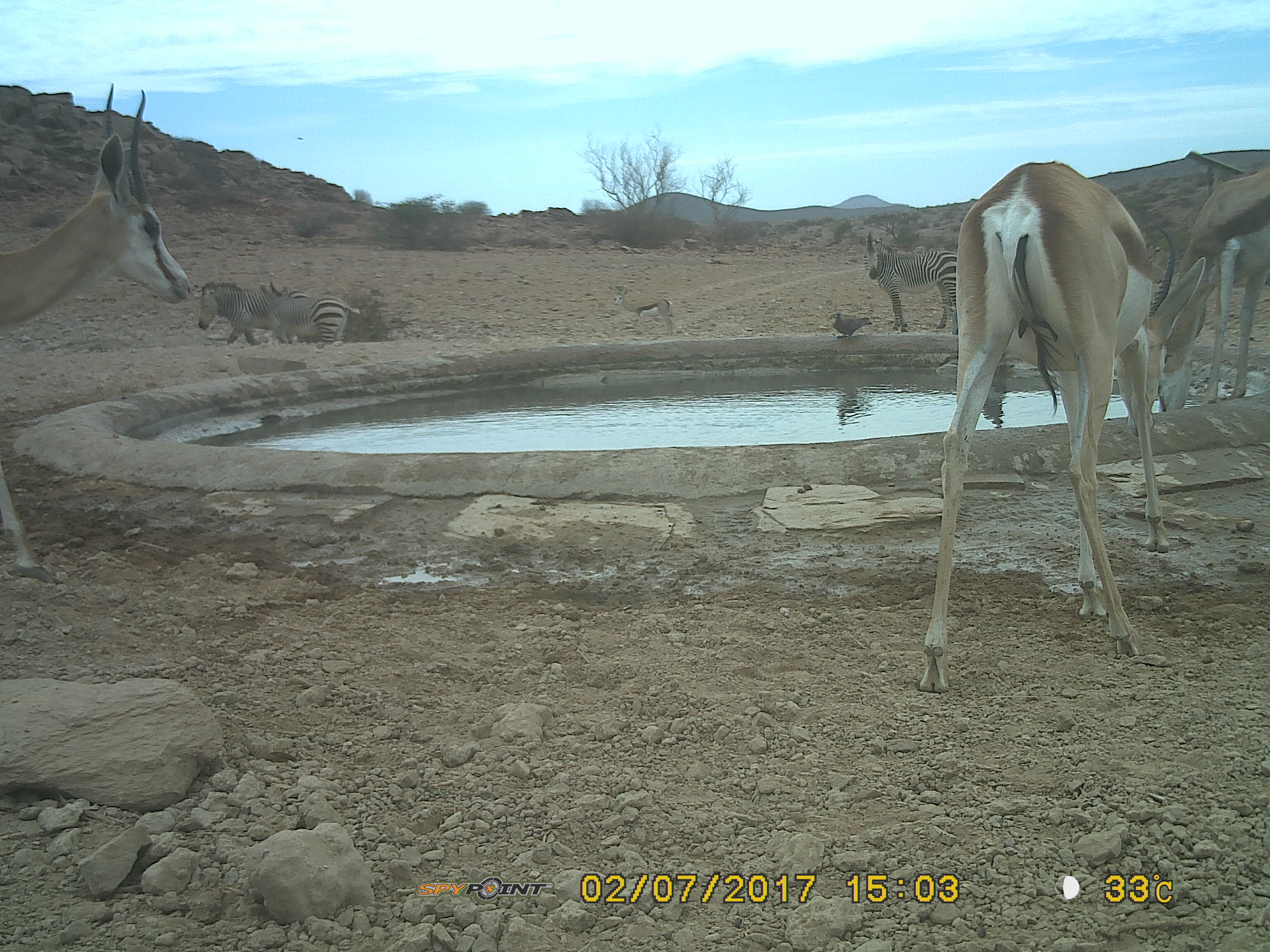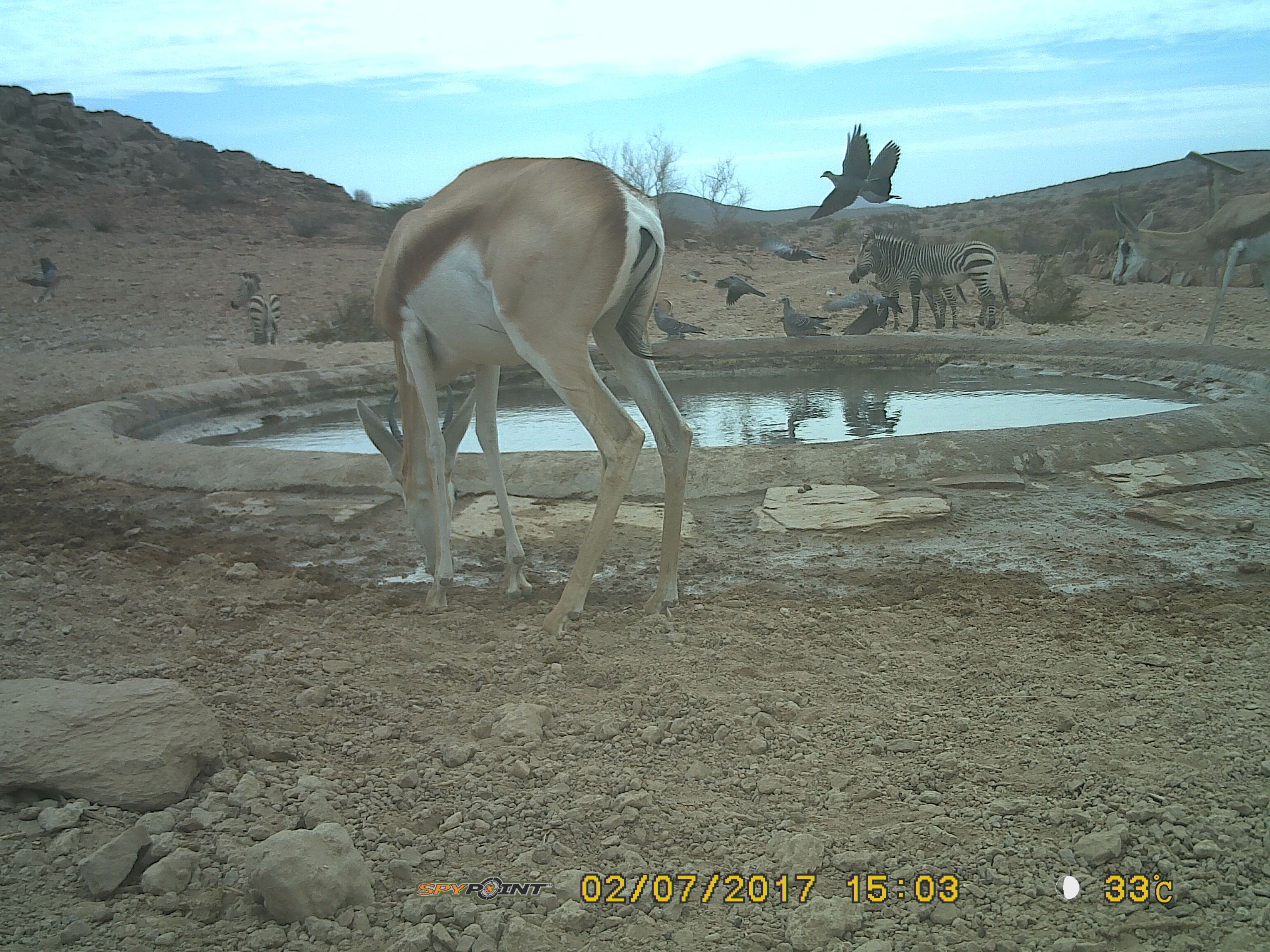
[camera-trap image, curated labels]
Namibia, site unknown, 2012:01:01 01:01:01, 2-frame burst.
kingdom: Animalia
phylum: Chordata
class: Mammalia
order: Artiodactyla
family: Bovidae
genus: Antidorcas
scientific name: Antidorcas marsupialis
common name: springbok